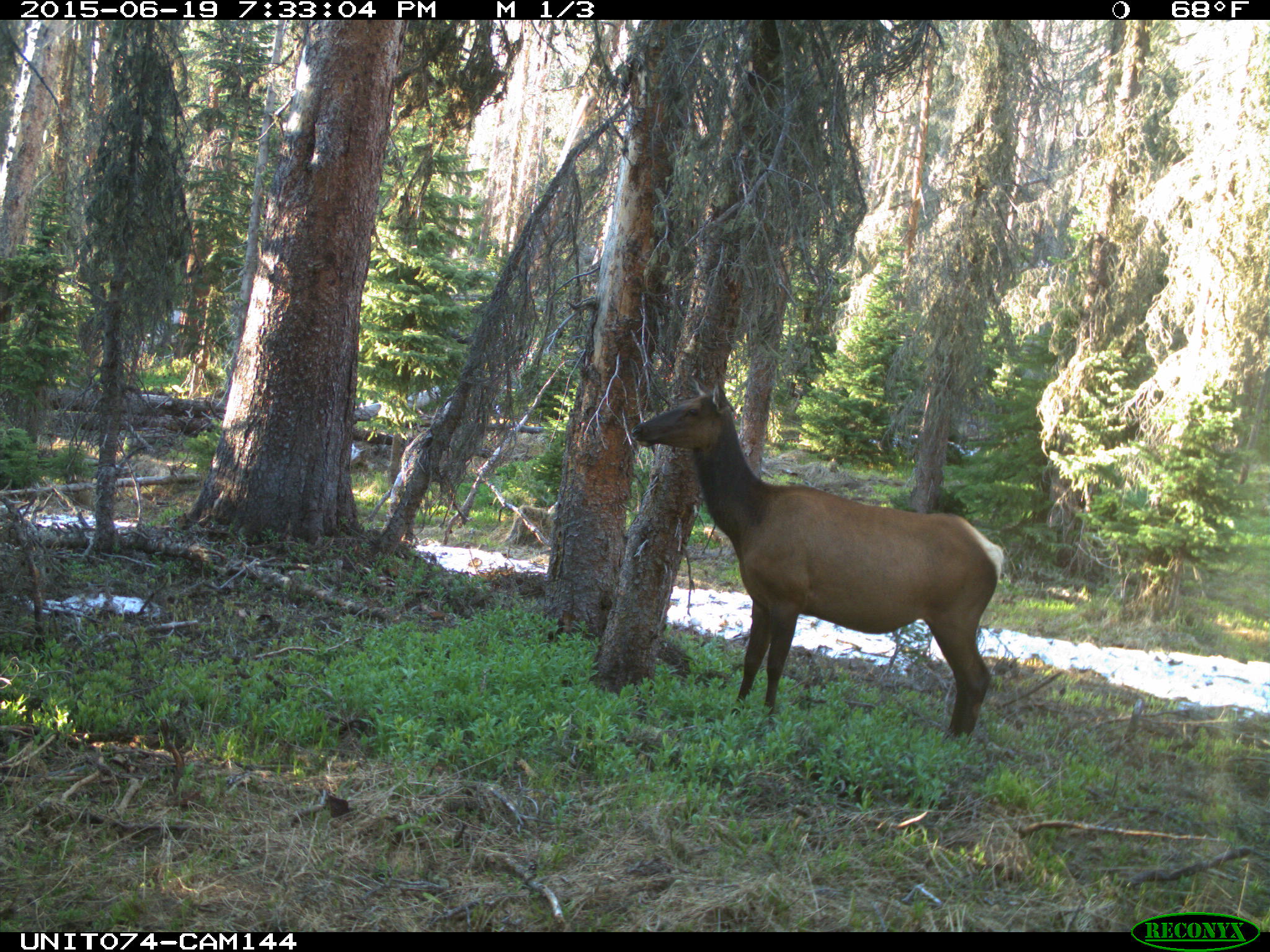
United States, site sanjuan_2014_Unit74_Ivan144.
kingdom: Animalia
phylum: Chordata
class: Mammalia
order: Artiodactyla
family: Cervidae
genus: Cervus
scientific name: Cervus elaphus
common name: red deer